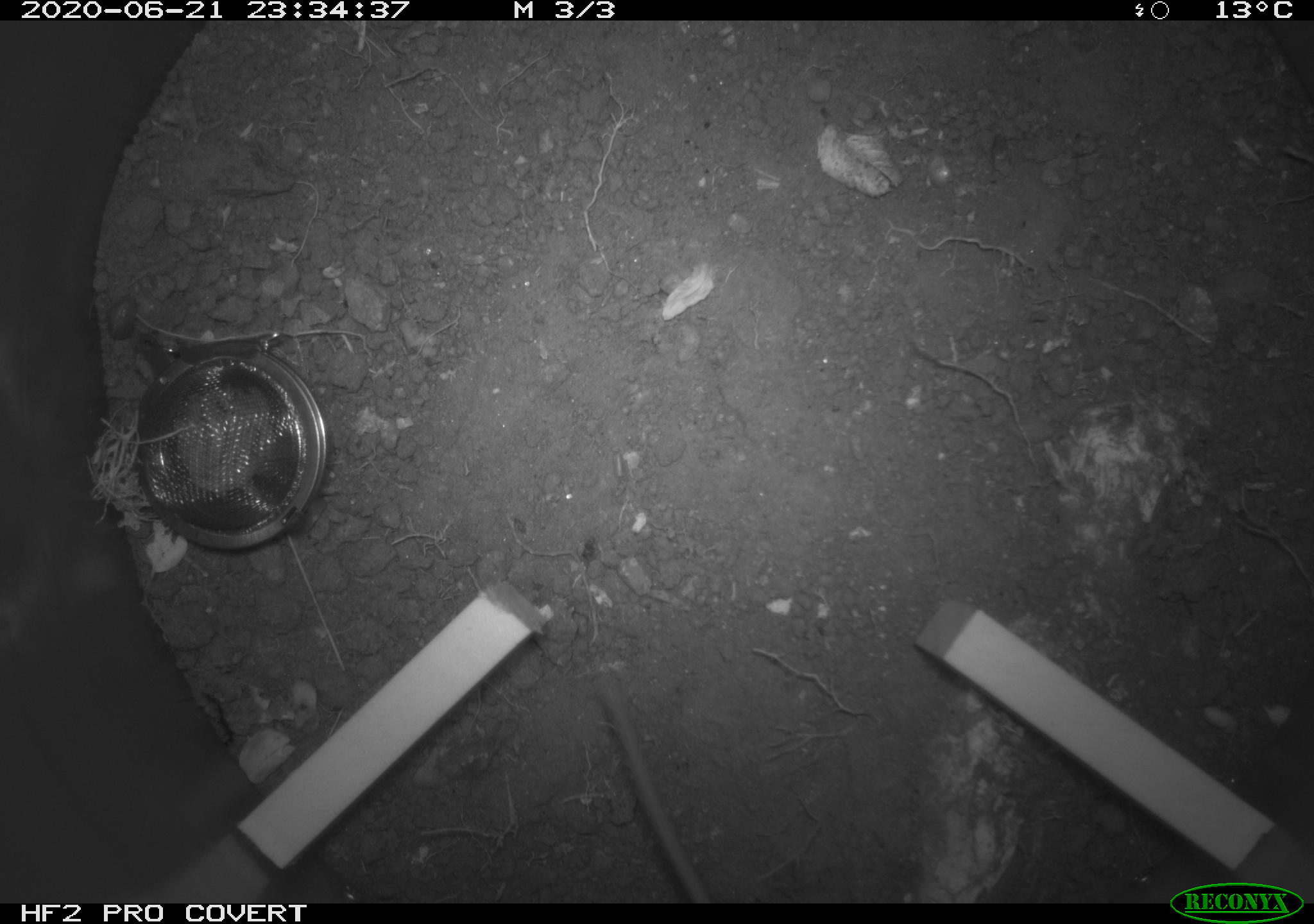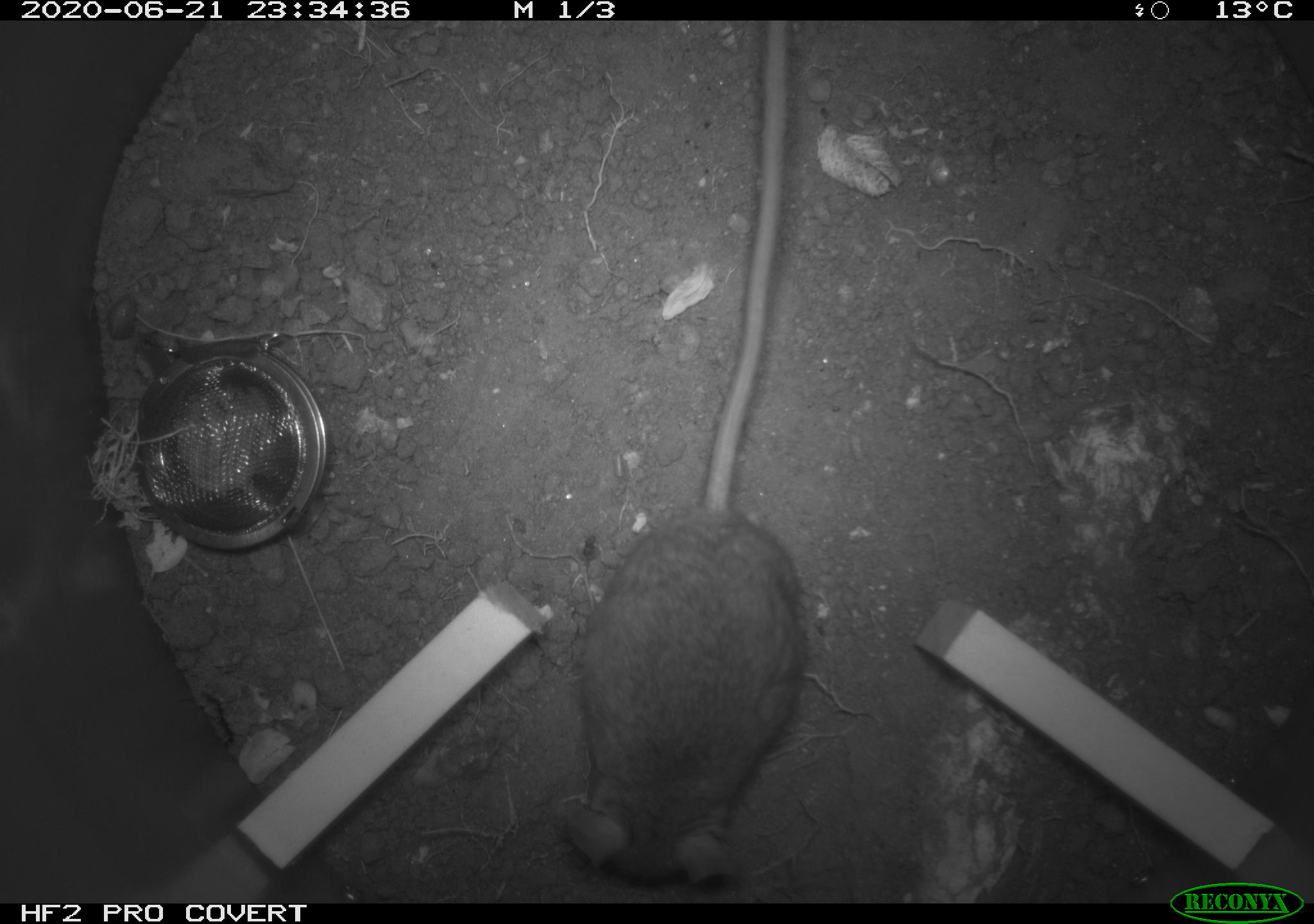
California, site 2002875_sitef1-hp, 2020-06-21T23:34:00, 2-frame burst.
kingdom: Animalia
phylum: Chordata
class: Mammalia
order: Rodentia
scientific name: Rodentia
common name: mouse species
Mouse species (Rodentia).